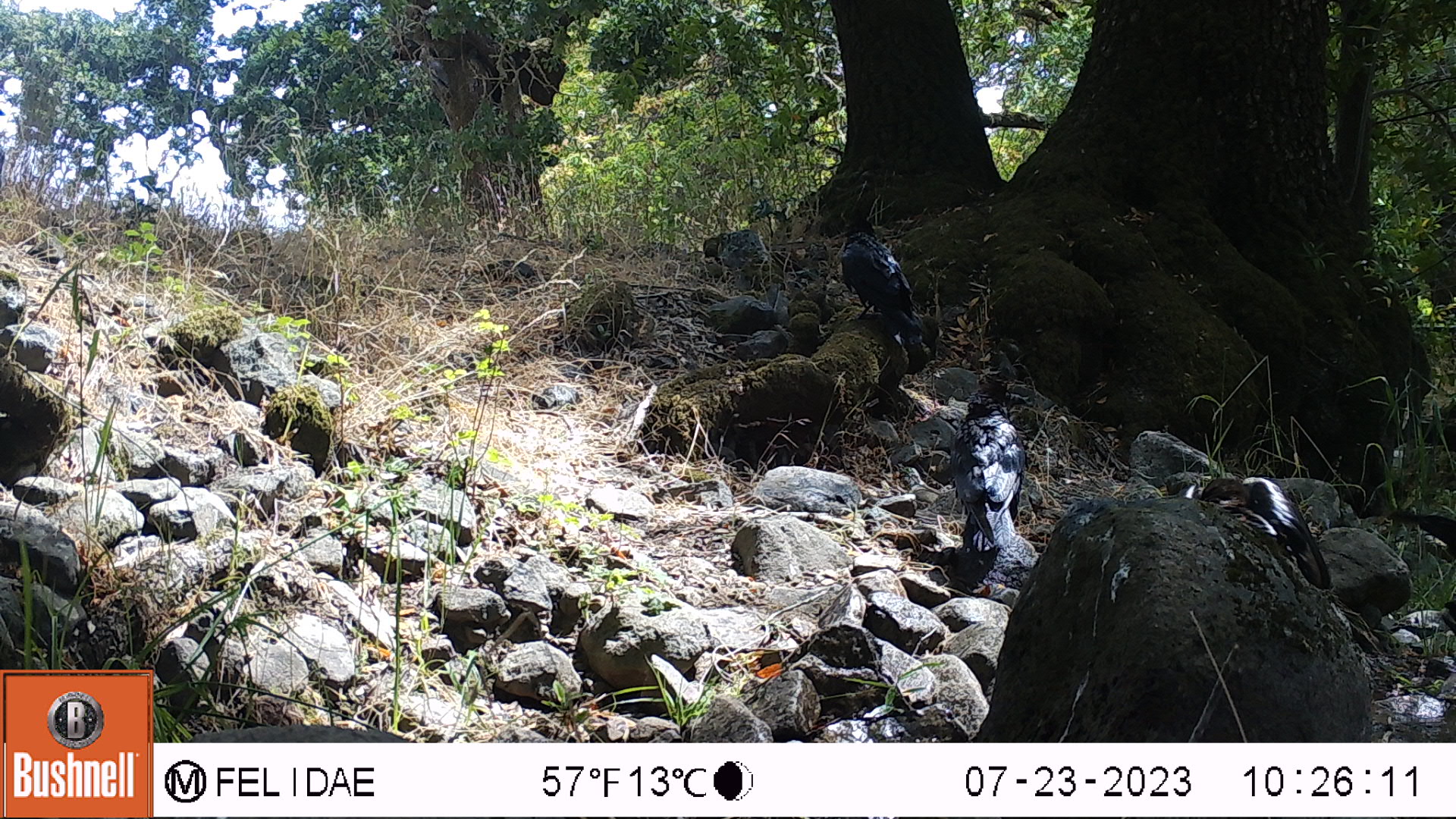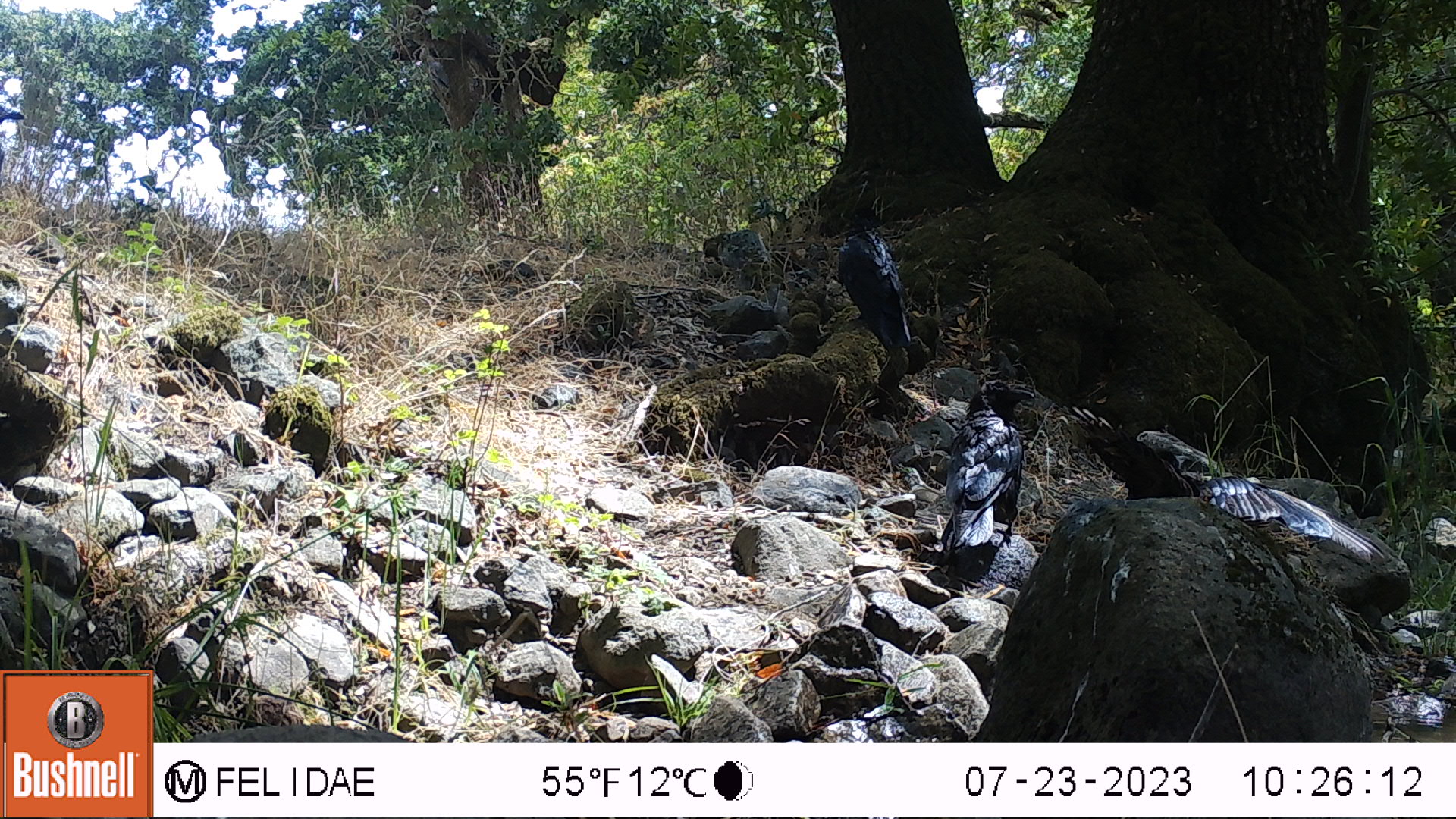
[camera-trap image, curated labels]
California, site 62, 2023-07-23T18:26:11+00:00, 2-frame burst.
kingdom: Animalia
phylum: Chordata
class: Aves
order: Passeriformes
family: Corvidae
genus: Corvus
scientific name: Corvus brachyrhynchos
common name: american crow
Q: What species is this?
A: American crow (Corvus brachyrhynchos).